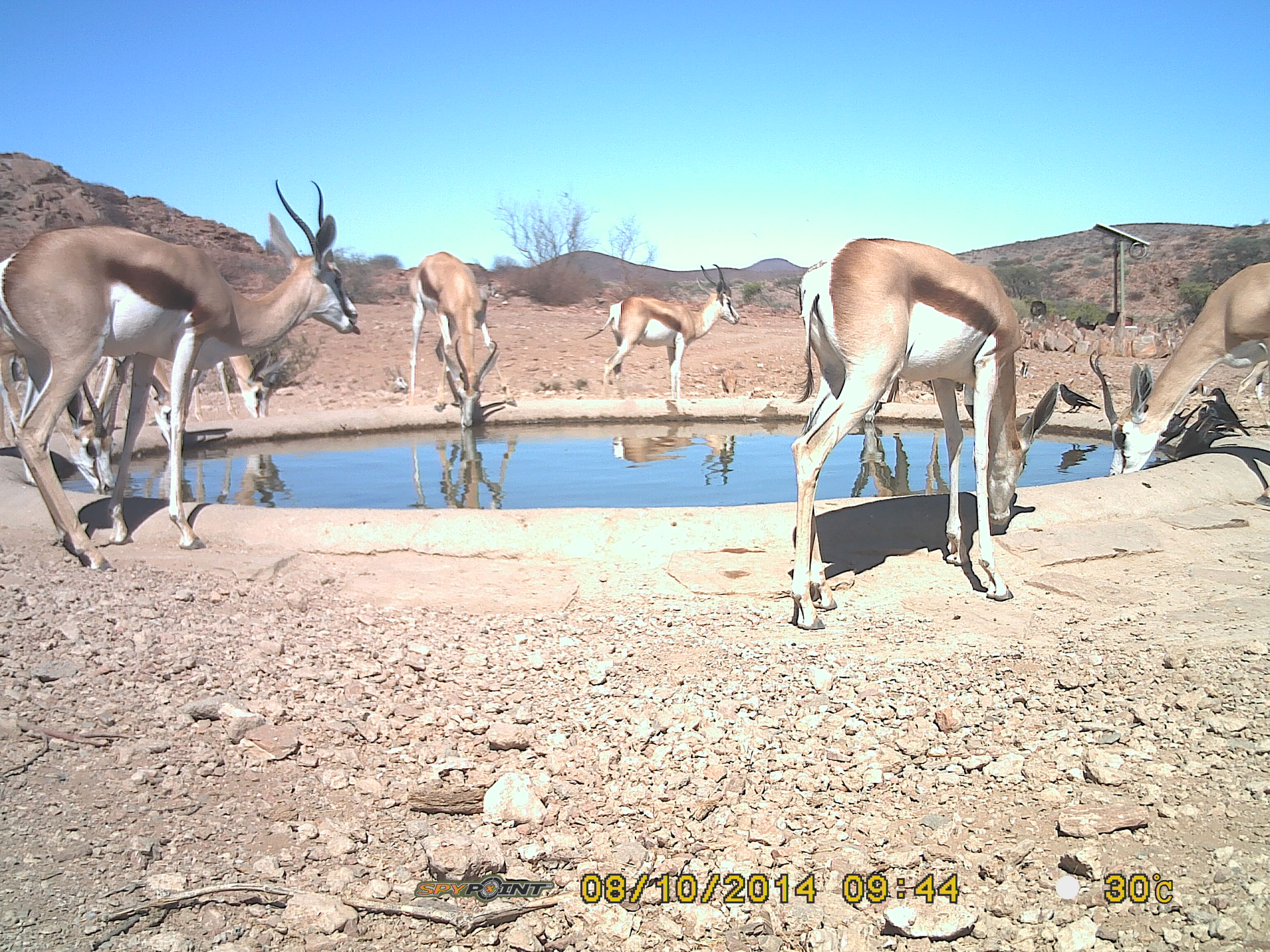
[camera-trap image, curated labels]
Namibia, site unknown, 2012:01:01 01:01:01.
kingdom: Animalia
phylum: Chordata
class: Mammalia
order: Artiodactyla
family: Bovidae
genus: Antidorcas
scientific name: Antidorcas marsupialis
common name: springbok